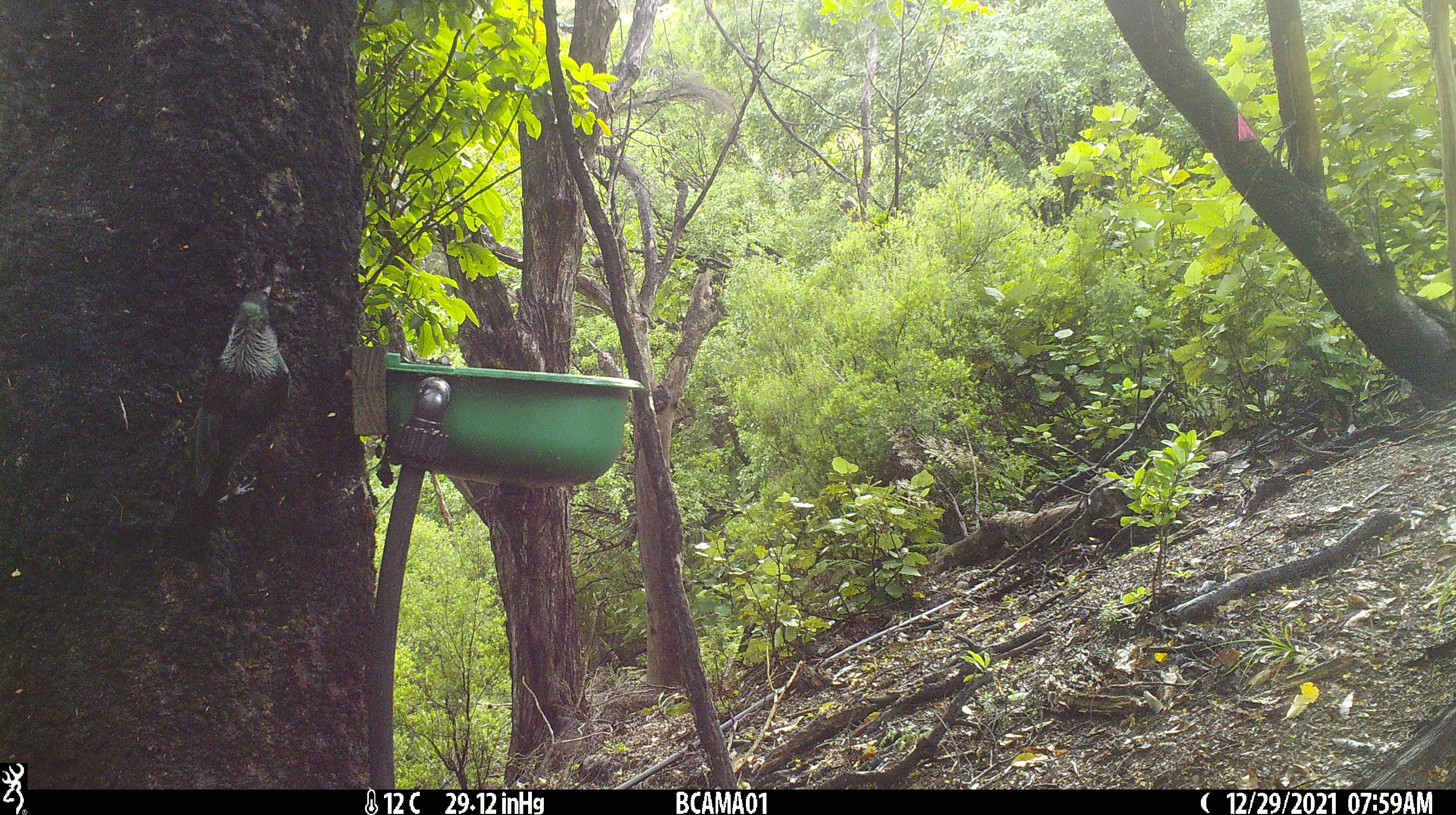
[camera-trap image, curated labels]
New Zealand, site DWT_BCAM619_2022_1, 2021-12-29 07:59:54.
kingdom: Animalia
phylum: Chordata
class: Aves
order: Passeriformes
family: Meliphagidae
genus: Prosthemadera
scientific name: Prosthemadera novaeseelandiae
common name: tui